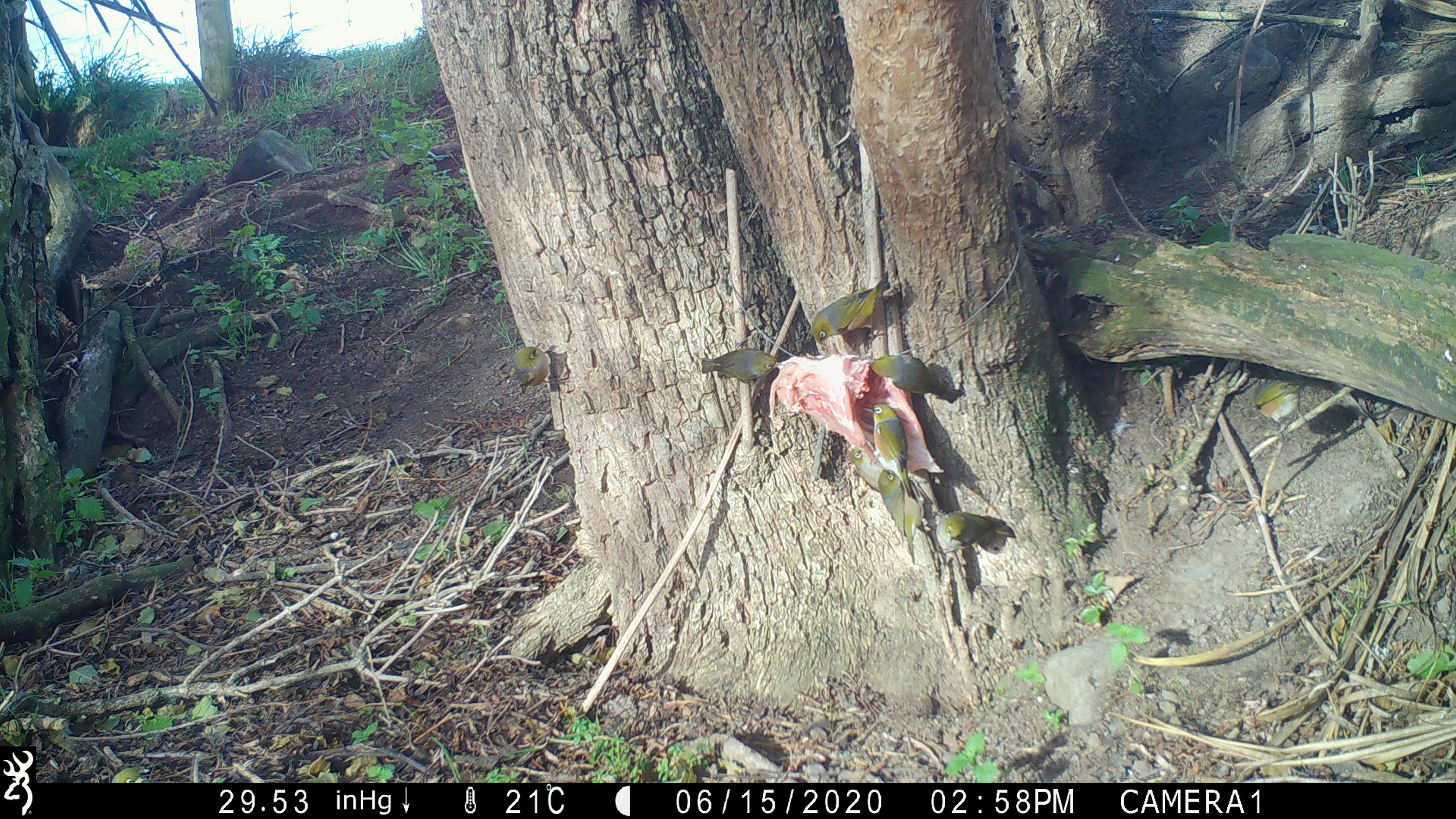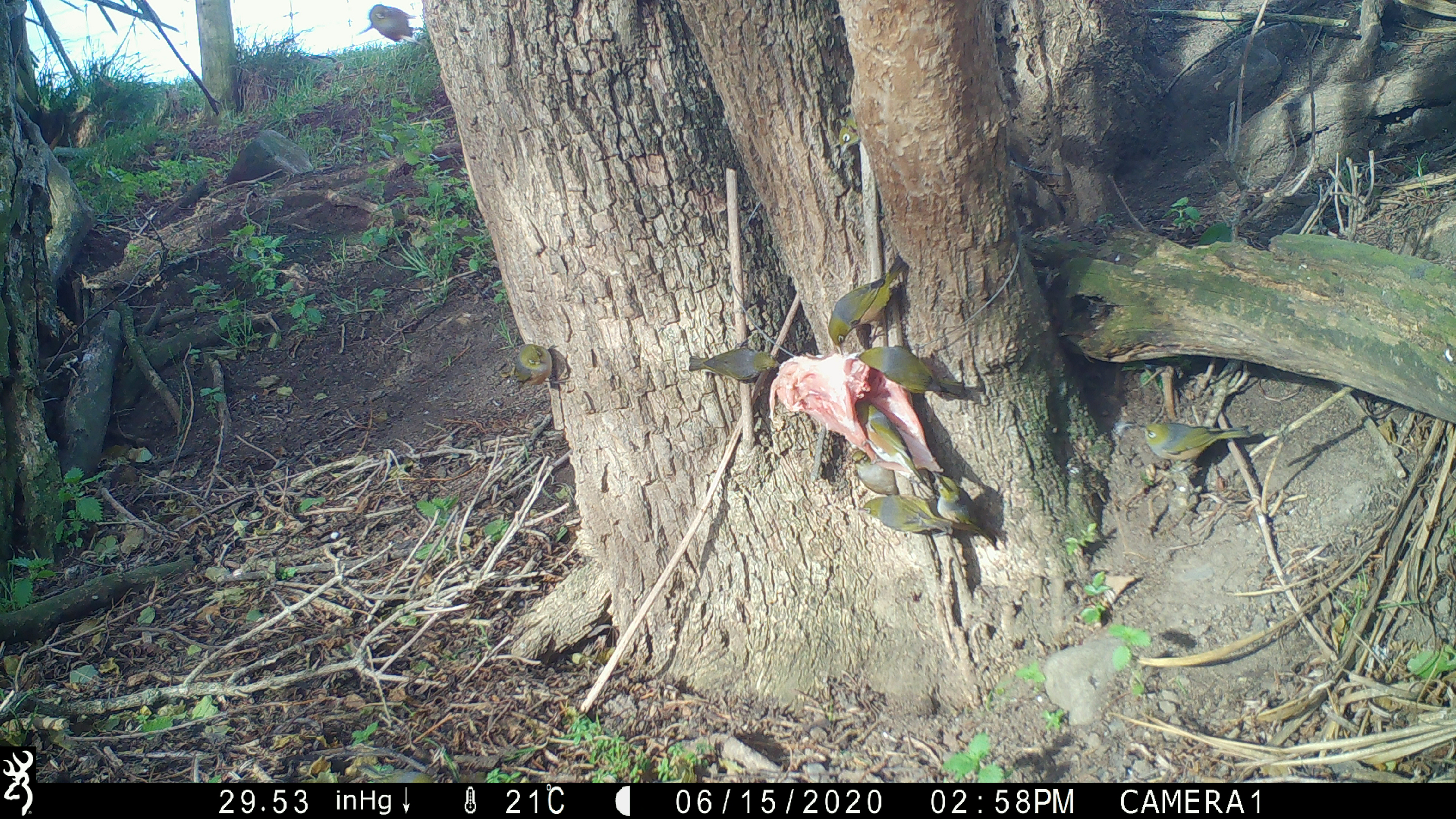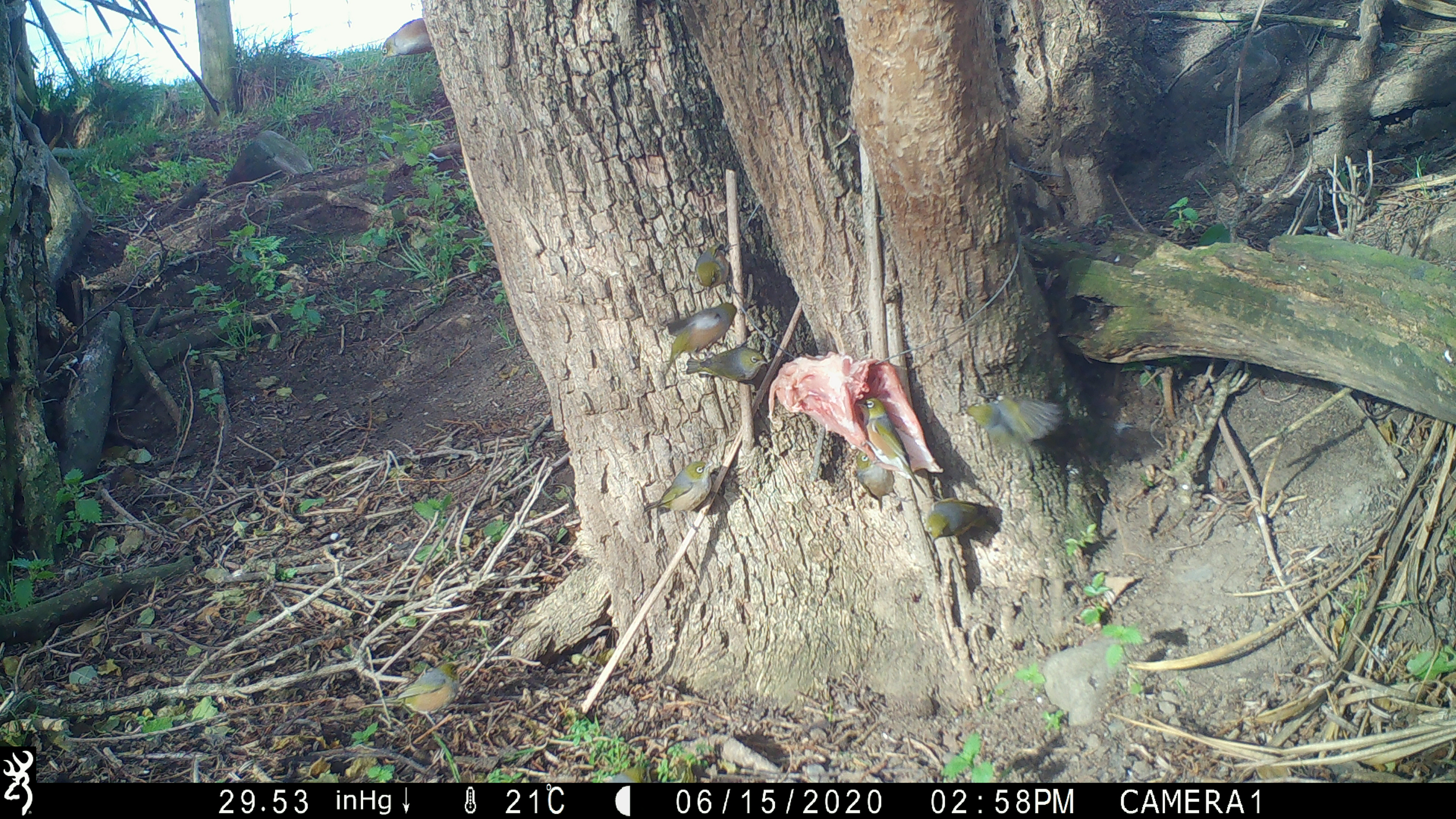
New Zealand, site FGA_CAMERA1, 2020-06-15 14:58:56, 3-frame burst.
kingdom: Animalia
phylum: Chordata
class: Aves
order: Passeriformes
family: Zosteropidae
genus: Zosterops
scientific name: Zosterops lateralis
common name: silvereye